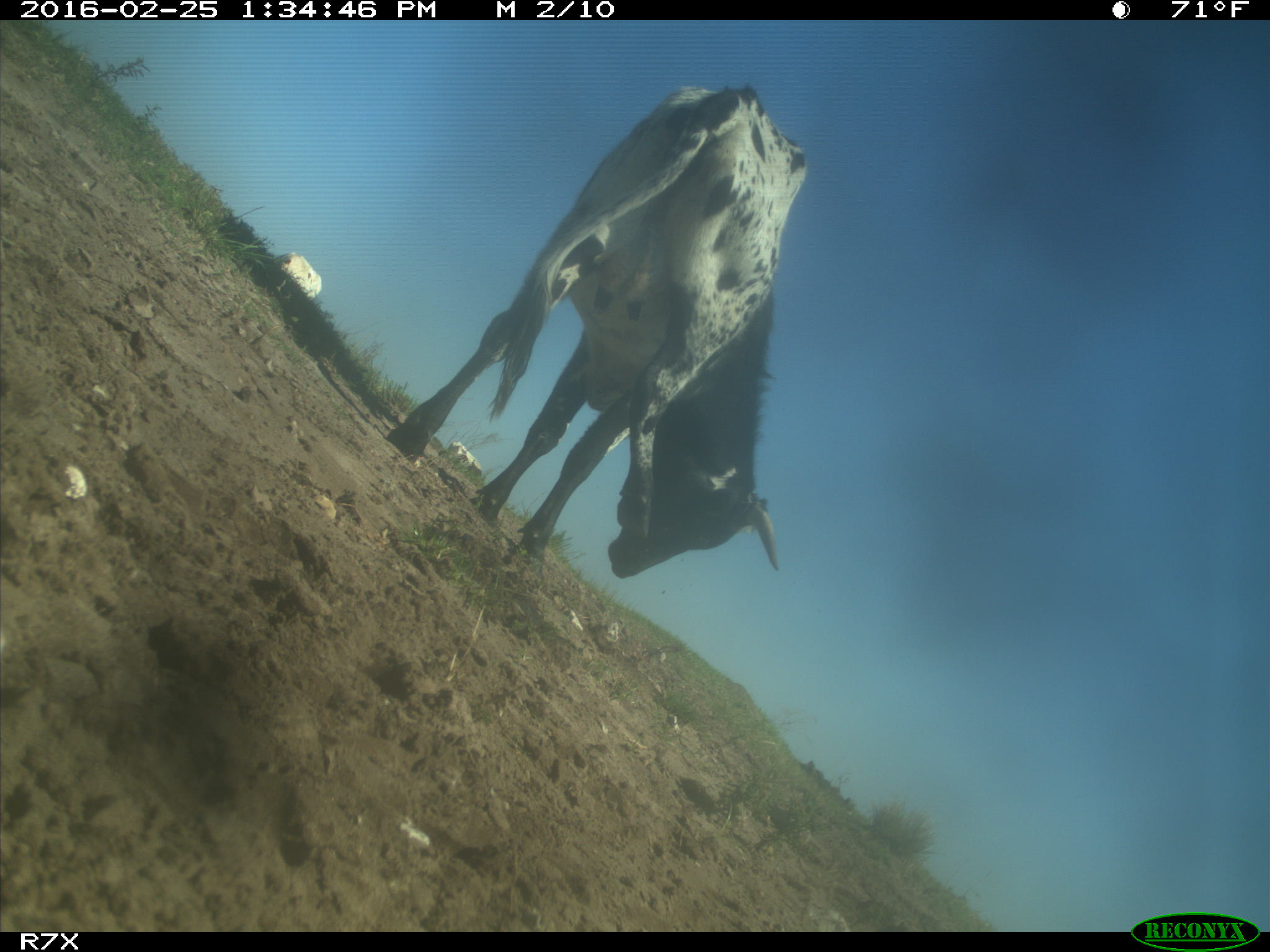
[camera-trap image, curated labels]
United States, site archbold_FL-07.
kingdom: Animalia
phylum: Chordata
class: Mammalia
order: Artiodactyla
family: Bovidae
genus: Bos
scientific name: Bos taurus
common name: domestic cow